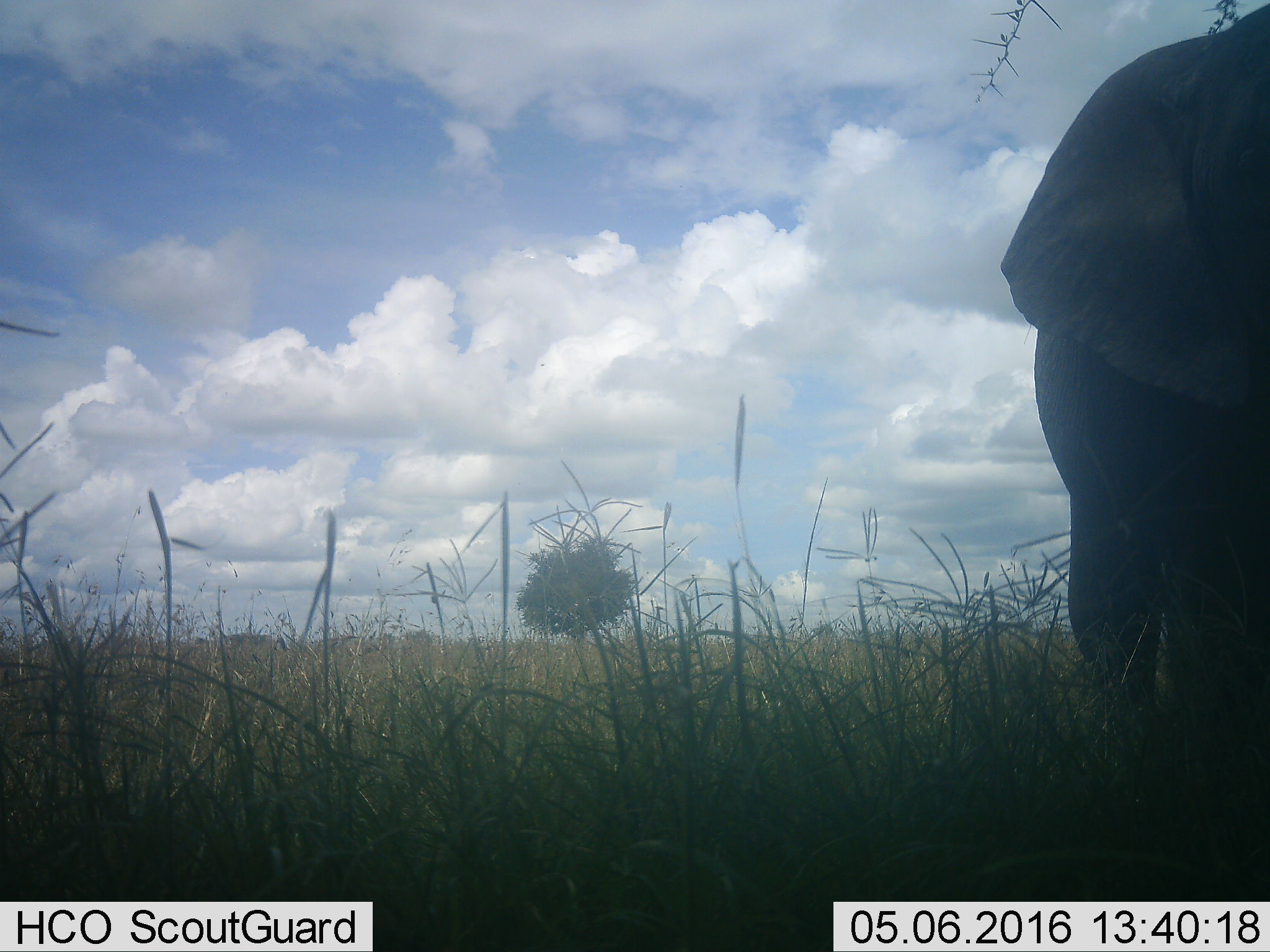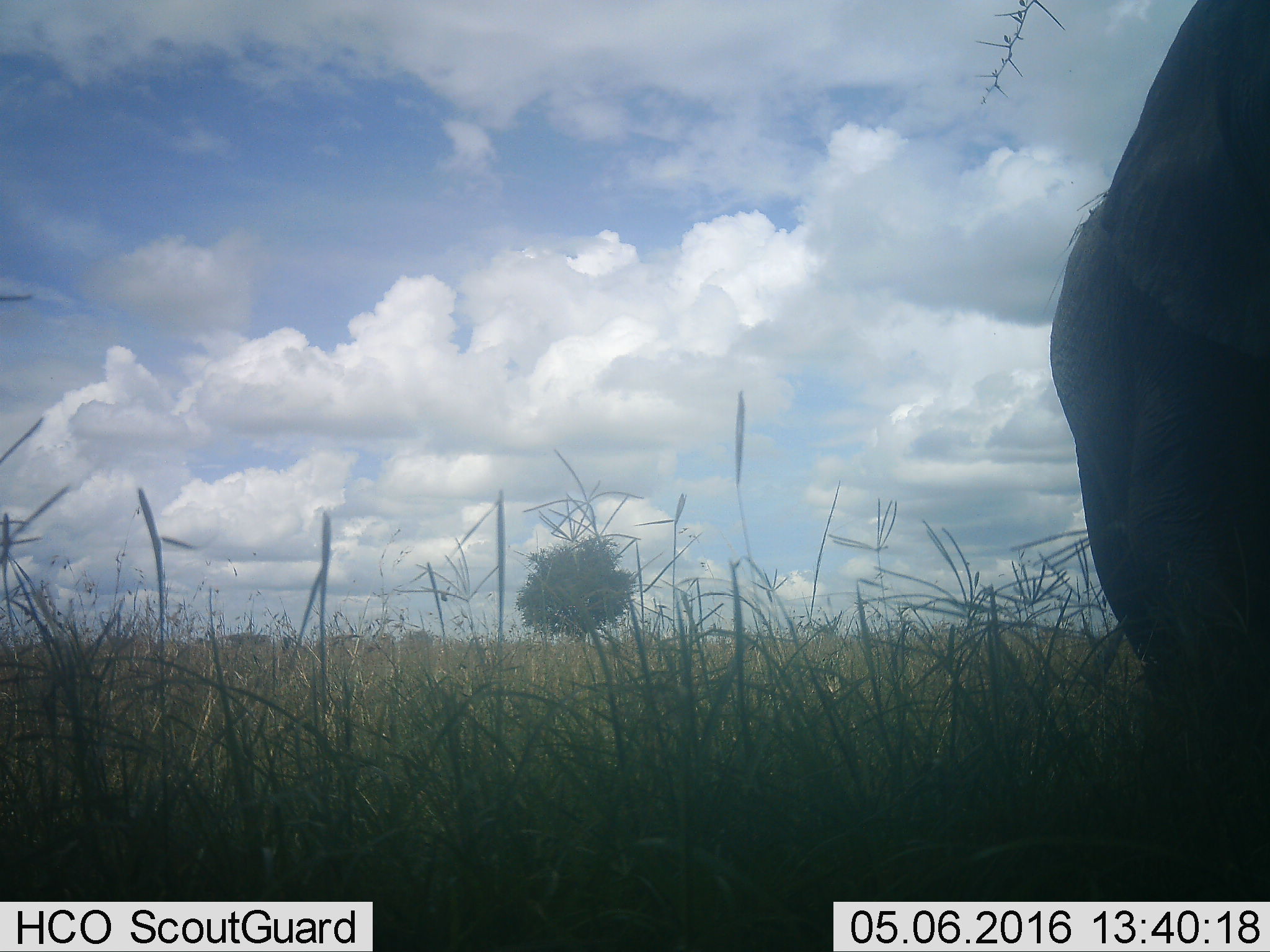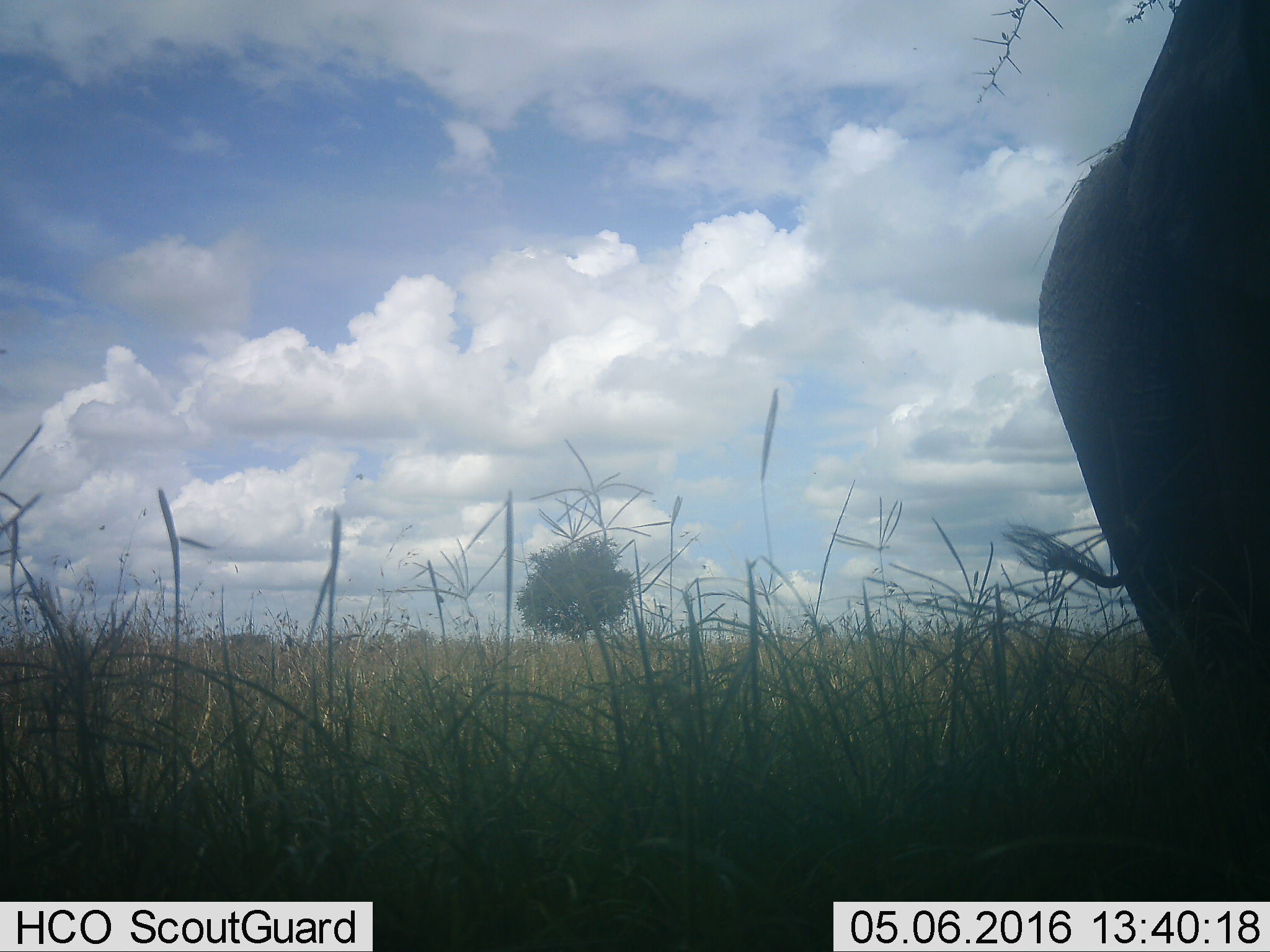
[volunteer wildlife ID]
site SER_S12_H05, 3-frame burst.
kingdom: Animalia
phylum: Chordata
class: Mammalia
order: Proboscidea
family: Elephantidae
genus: Loxodonta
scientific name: Loxodonta africana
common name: african bush elephant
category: elephant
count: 1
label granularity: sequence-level